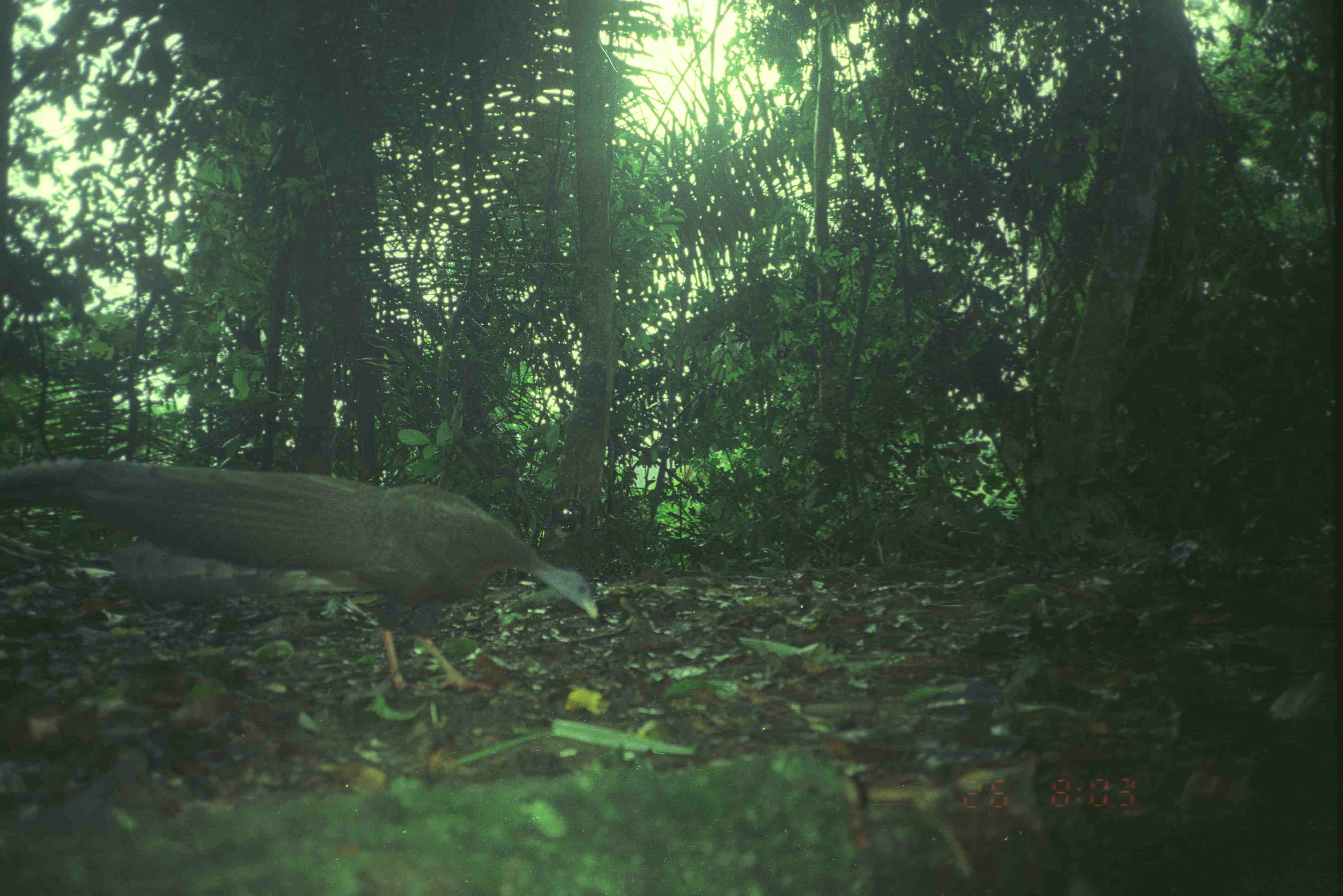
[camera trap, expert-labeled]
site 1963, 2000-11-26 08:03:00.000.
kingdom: Animalia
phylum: Chordata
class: Aves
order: Galliformes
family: Phasianidae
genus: Argusianus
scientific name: Argusianus argus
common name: great argus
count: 1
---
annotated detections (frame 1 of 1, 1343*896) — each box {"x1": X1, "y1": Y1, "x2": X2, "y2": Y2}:
argusianus argus: {"x1": 4, "y1": 454, "x2": 602, "y2": 698}